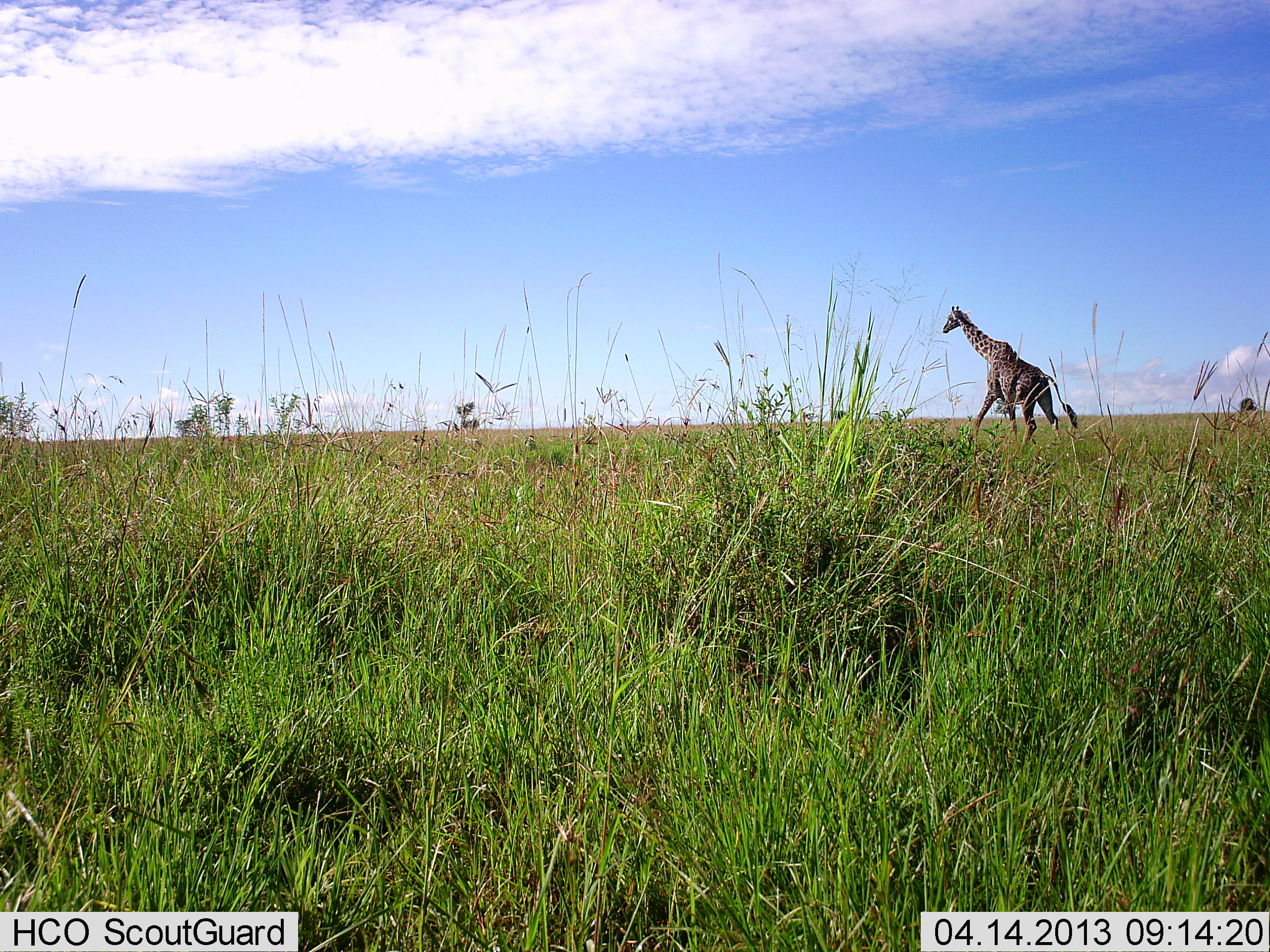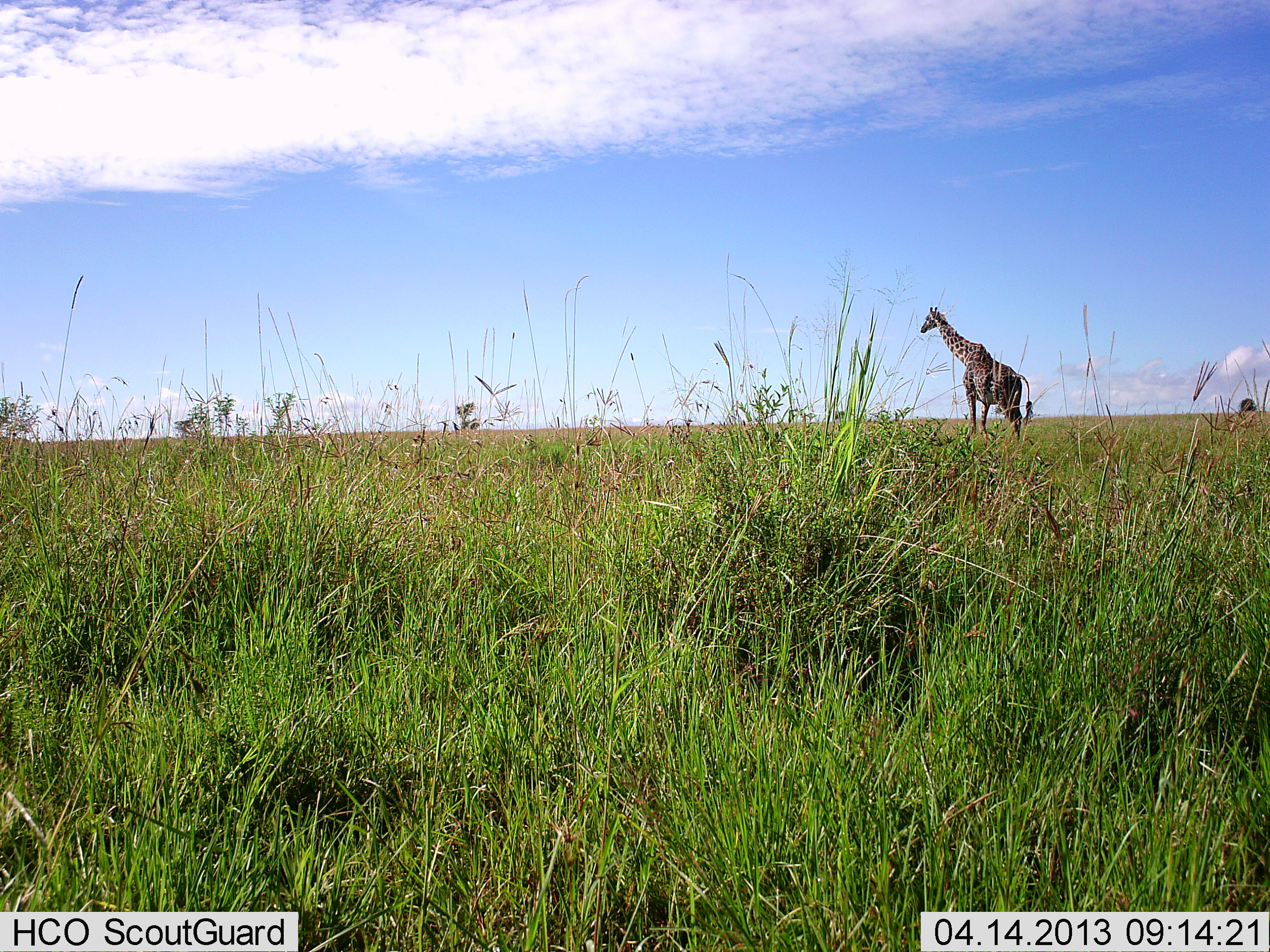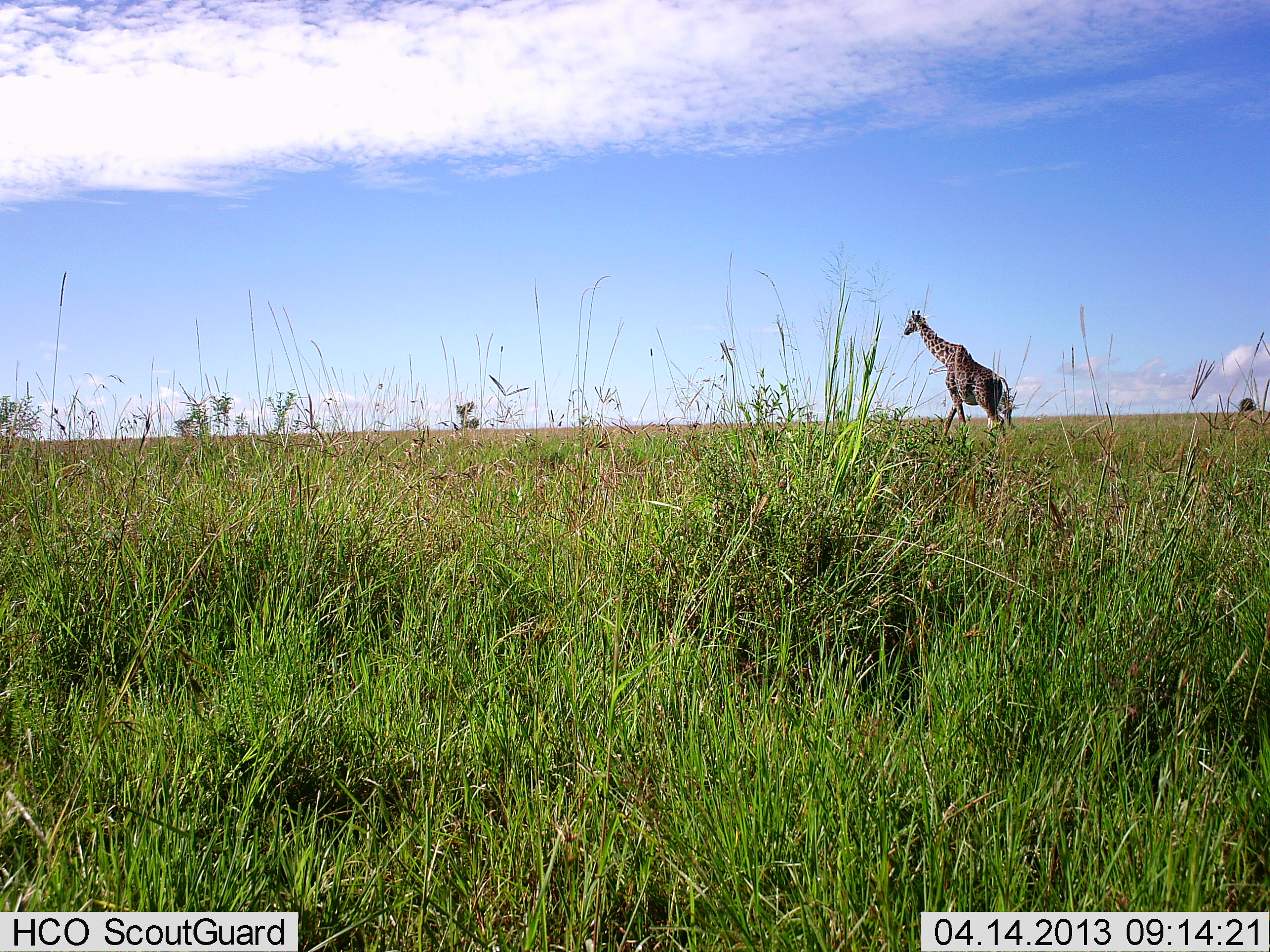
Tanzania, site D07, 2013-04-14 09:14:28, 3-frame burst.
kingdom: Animalia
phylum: Chordata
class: Mammalia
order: Artiodactyla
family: Giraffidae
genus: Giraffa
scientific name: Giraffa camelopardalis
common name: giraffe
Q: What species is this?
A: Giraffe (Giraffa camelopardalis).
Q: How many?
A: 1.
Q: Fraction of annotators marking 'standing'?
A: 22%.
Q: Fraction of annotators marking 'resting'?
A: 0%.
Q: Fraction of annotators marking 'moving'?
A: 78%.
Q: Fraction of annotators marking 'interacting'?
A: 0%.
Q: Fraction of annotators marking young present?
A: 0%.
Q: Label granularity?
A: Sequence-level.